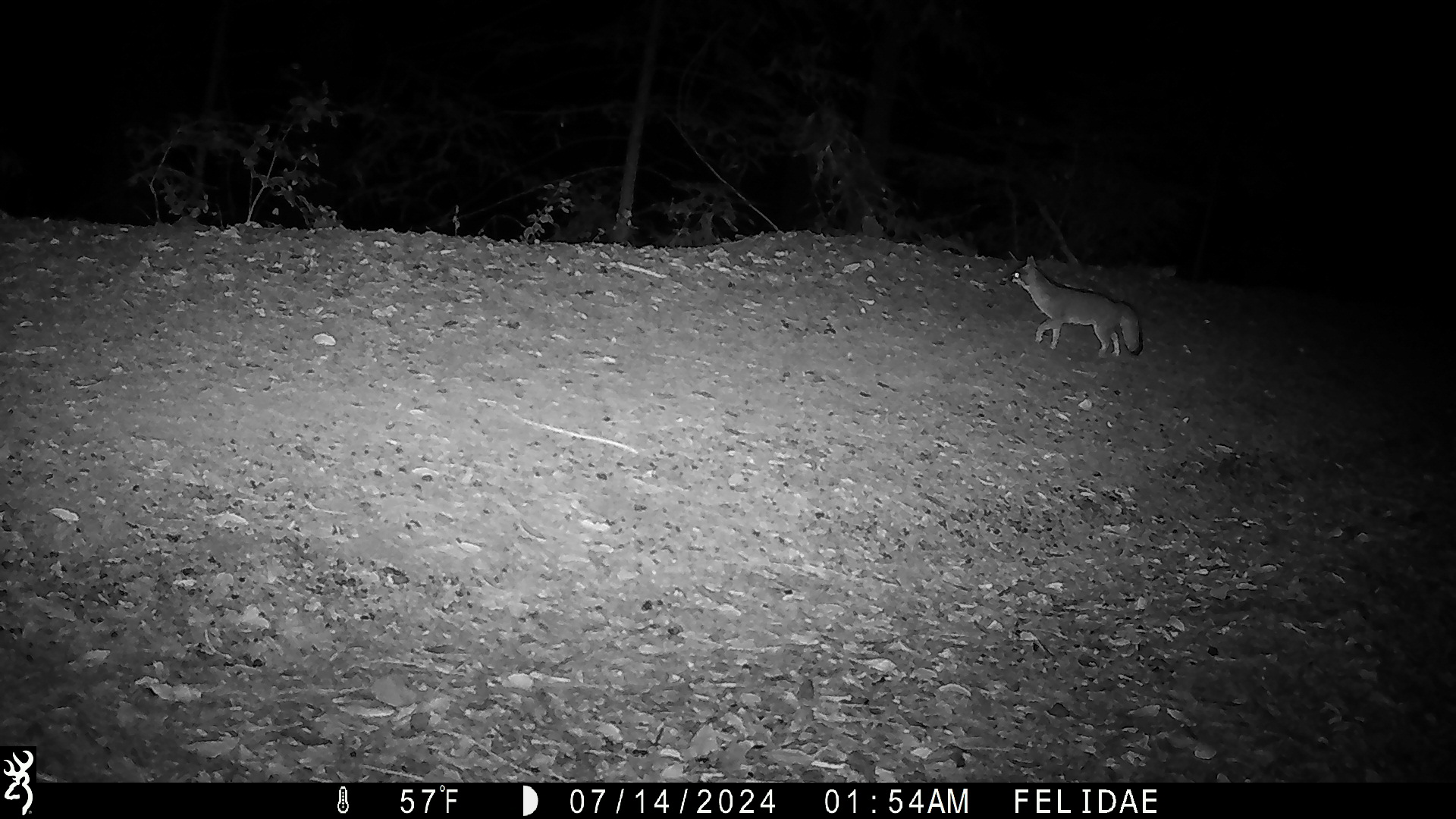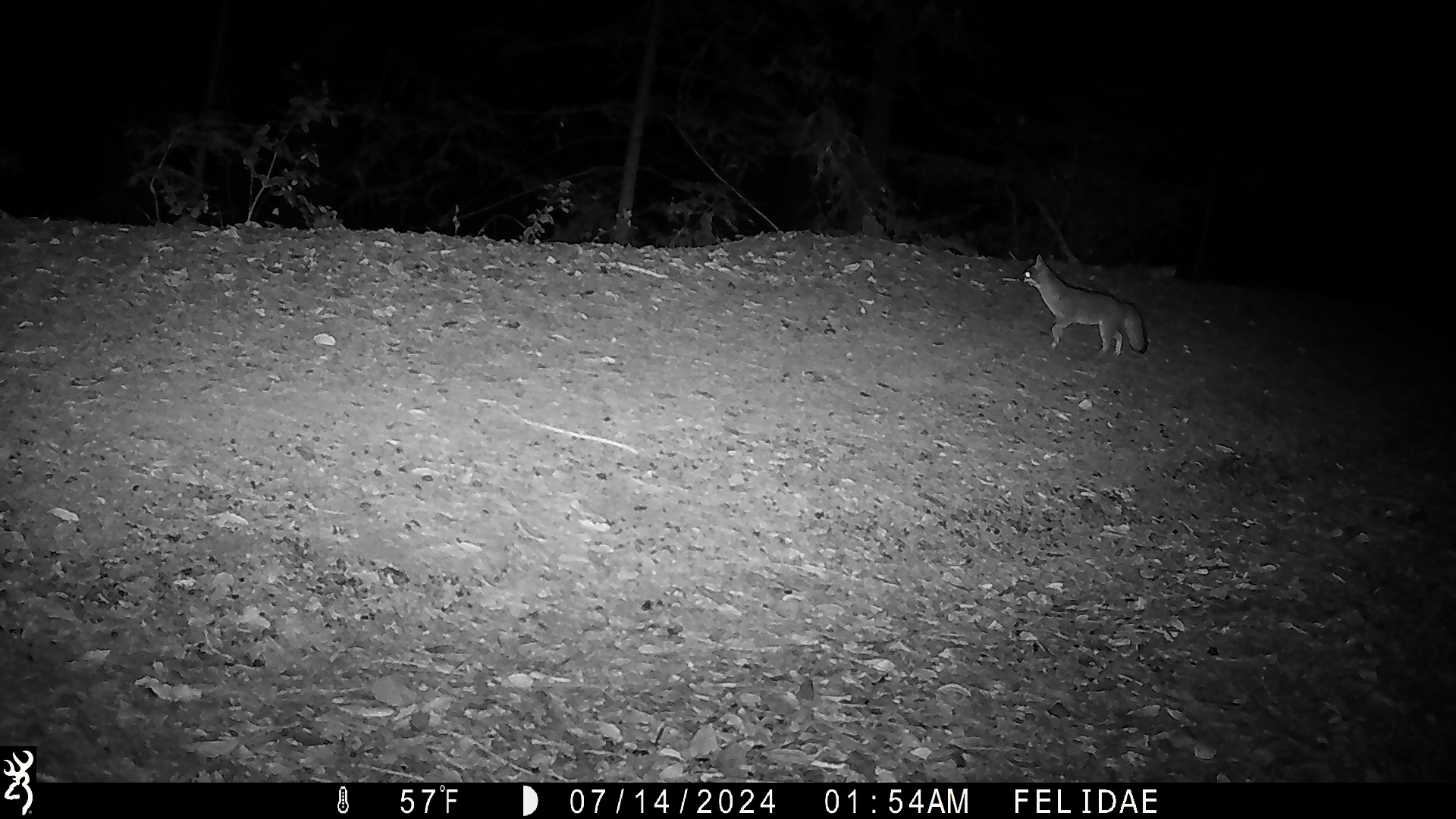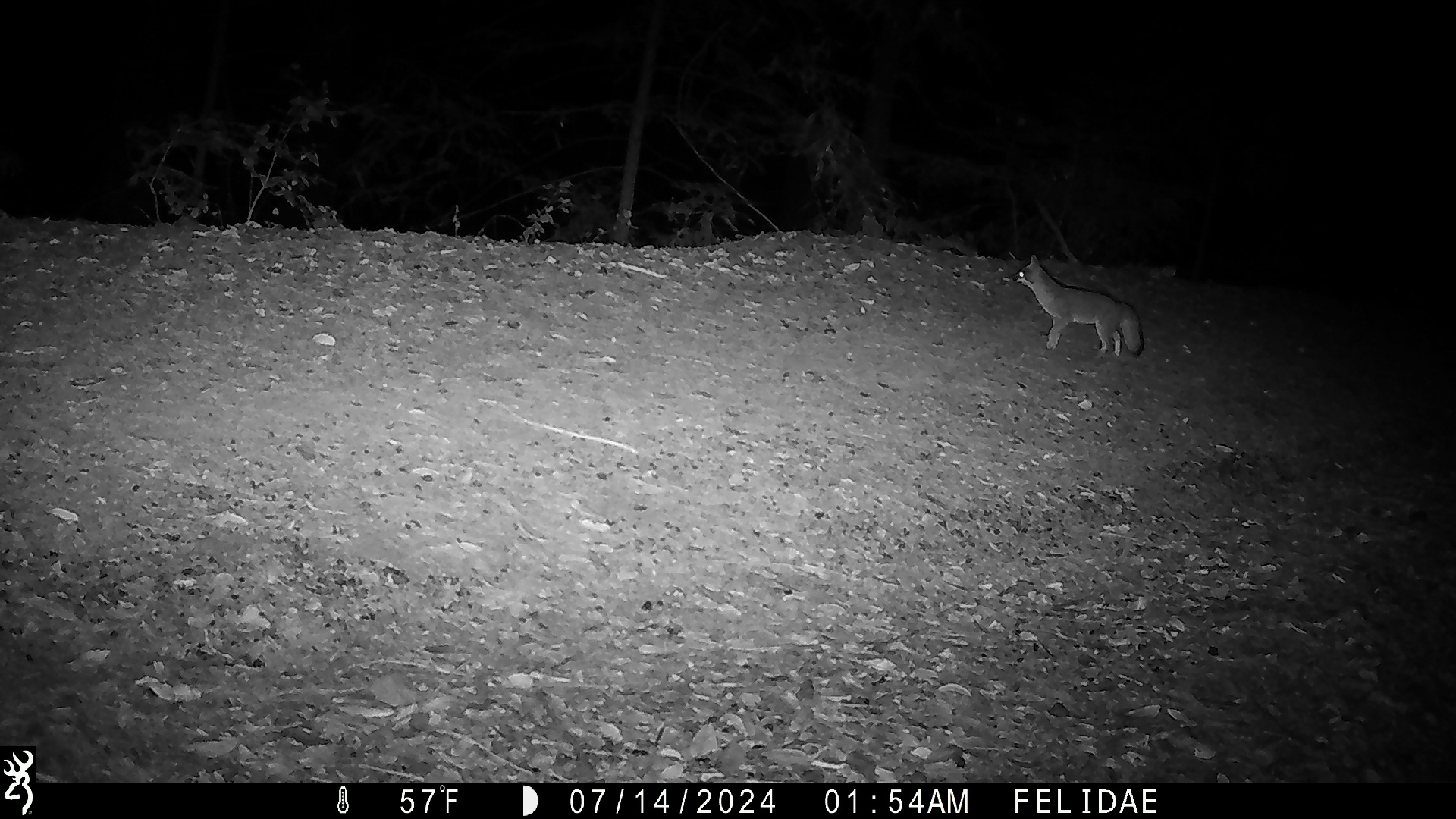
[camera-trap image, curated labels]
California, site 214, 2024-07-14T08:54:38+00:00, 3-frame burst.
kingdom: Animalia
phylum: Chordata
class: Mammalia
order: Carnivora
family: Canidae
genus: Urocyon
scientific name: Urocyon cinereoargenteus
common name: gray fox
Gray fox (Urocyon cinereoargenteus).